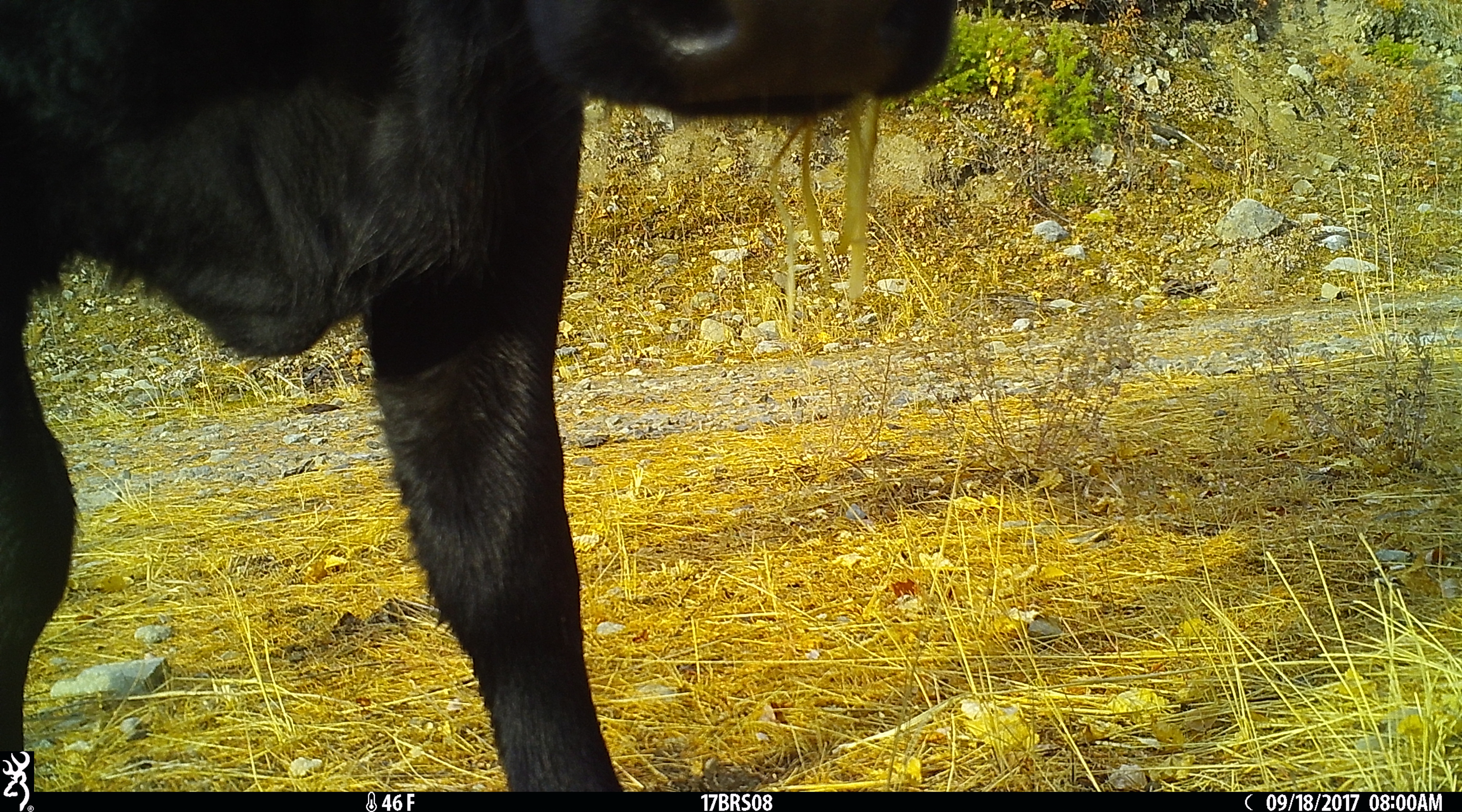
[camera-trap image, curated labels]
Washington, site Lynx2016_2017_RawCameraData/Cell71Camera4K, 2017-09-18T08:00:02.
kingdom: Animalia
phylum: Chordata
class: Mammalia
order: Artiodactyla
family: Bovidae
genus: Bos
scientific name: Bos taurus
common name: domestic cattle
Domestic cattle (Bos taurus). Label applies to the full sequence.